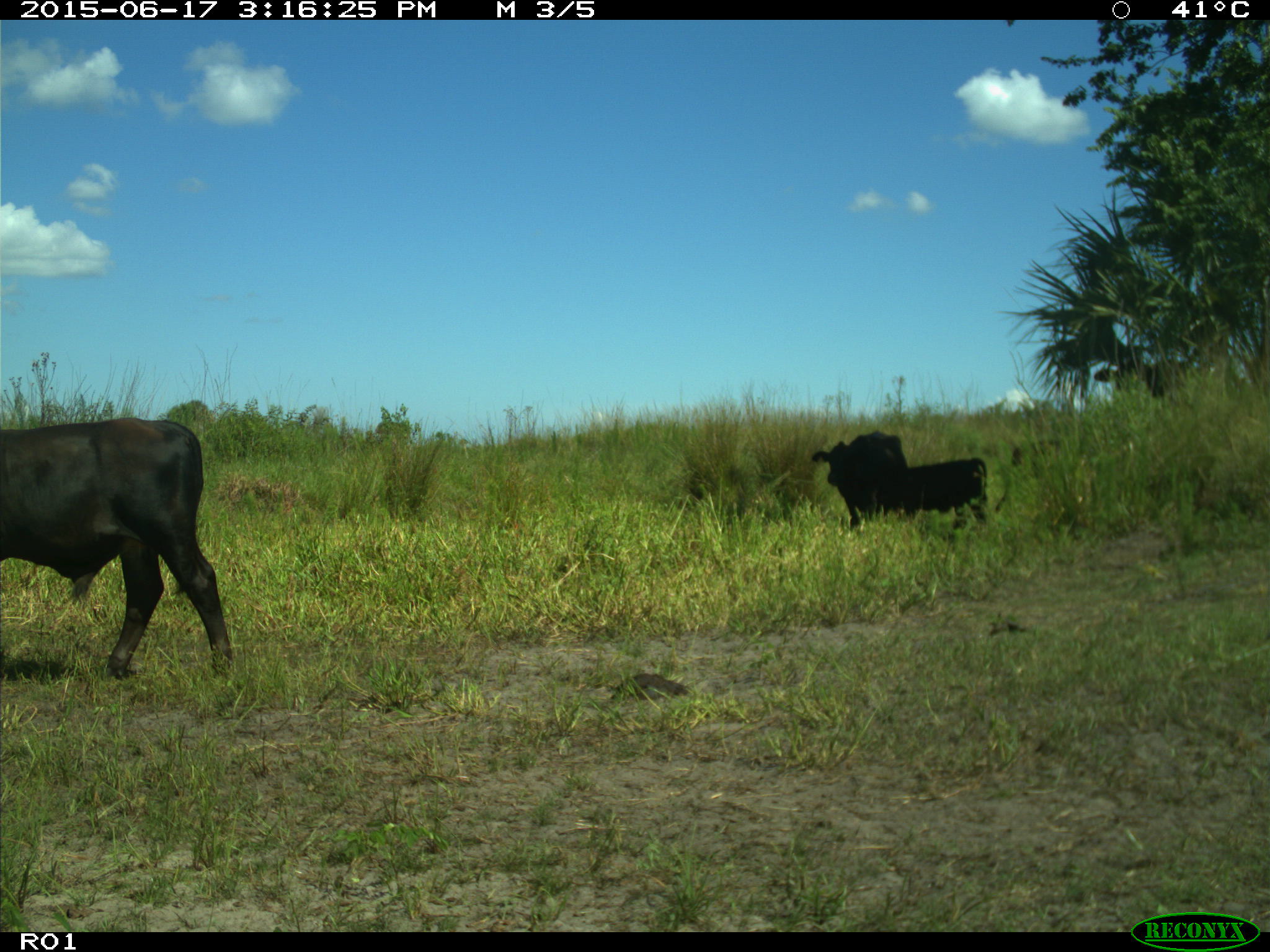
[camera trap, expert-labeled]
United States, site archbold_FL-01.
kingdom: Animalia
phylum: Chordata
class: Mammalia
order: Artiodactyla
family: Bovidae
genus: Bos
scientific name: Bos taurus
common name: domestic cow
Bos taurus (domestic cow).